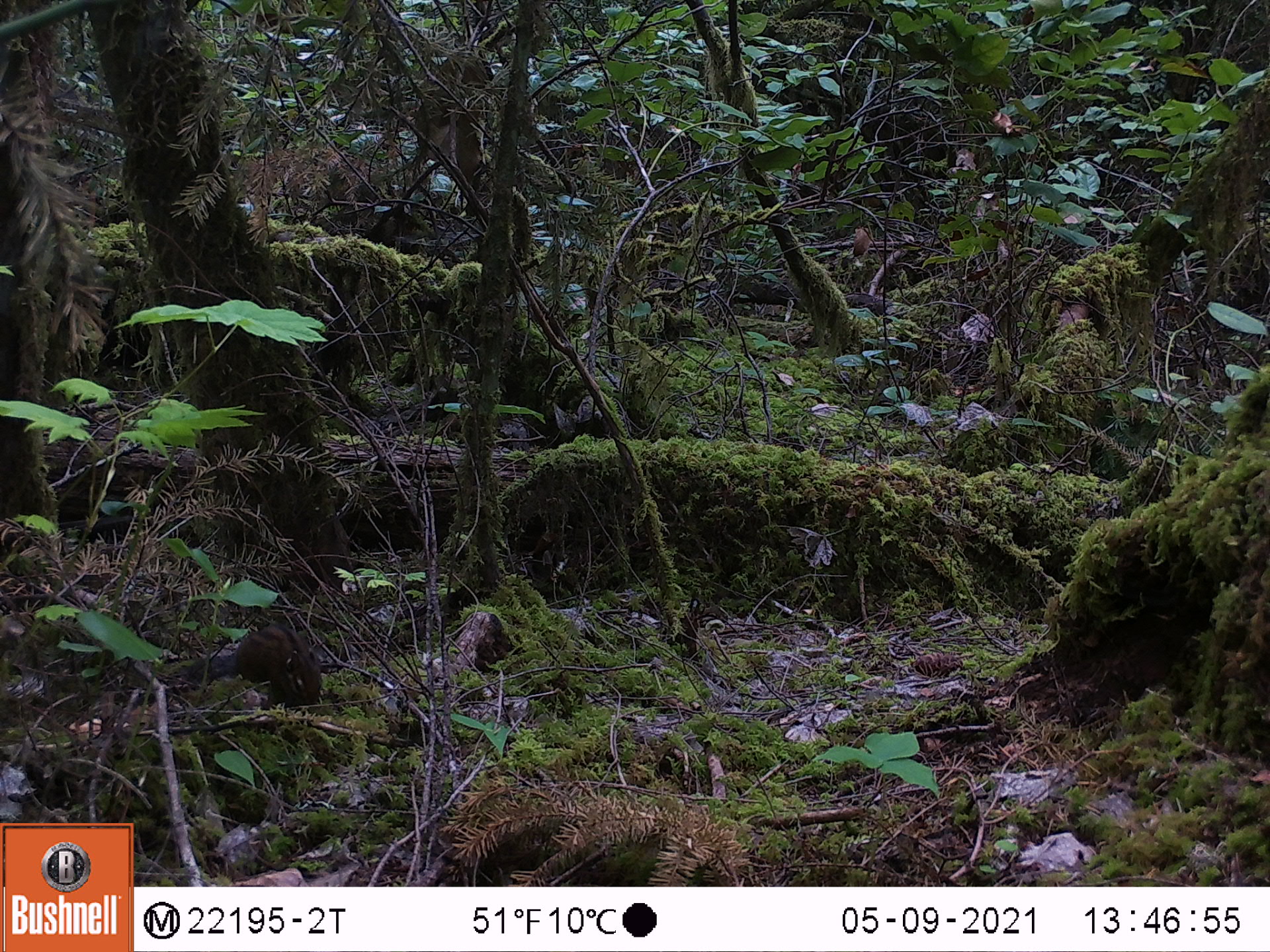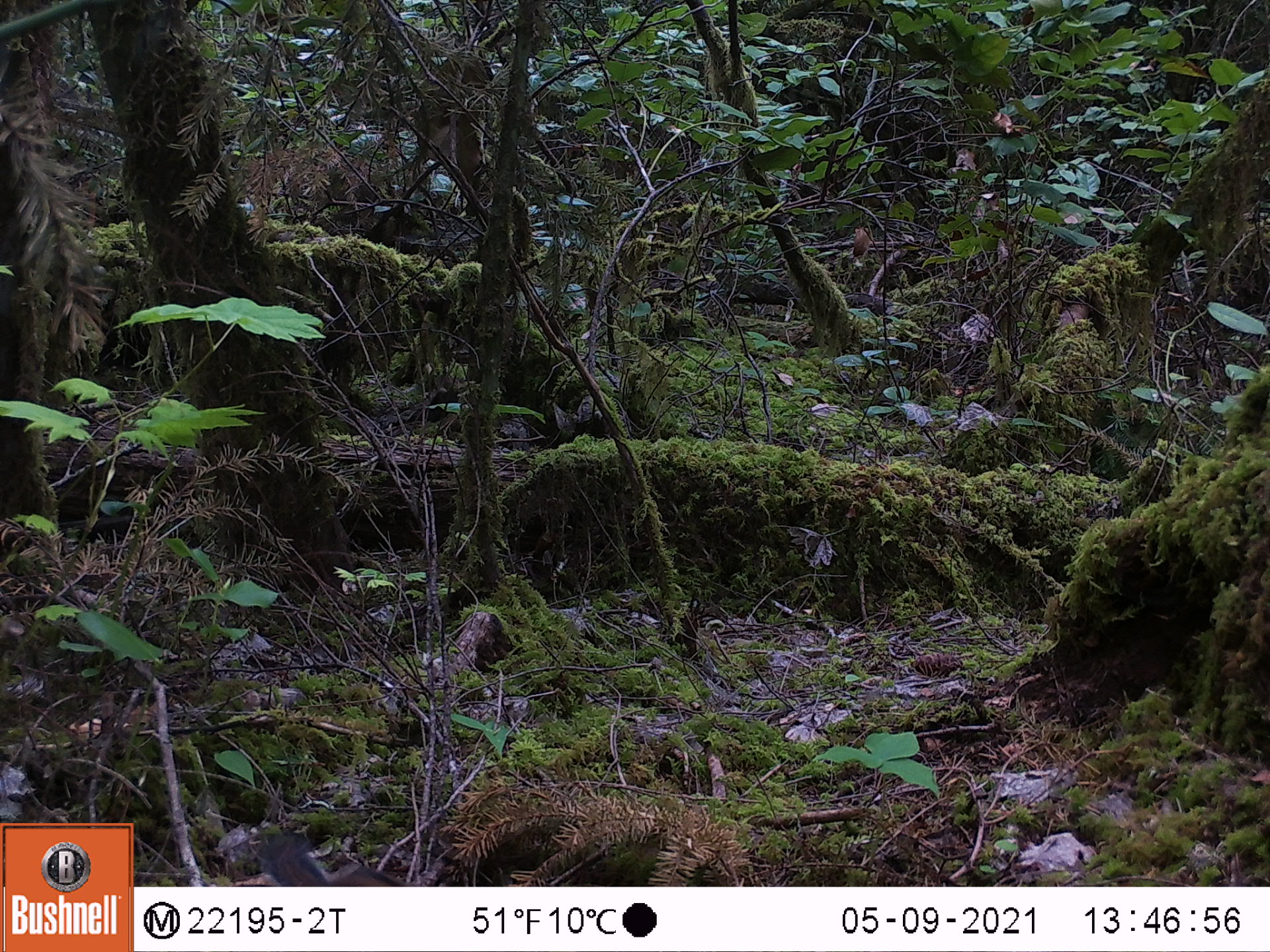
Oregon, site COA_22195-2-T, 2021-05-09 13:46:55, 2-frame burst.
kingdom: Animalia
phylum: Chordata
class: Mammalia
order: Rodentia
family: Sciuridae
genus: Neotamias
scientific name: Neotamias townsendii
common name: townsend's chipmunk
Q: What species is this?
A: Townsend's chipmunk (Neotamias townsendii).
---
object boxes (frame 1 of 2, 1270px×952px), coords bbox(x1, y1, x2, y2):
townsend's chipmunk: bbox(157, 605, 346, 724)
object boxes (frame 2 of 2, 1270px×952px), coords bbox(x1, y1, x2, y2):
townsend's chipmunk: bbox(233, 817, 432, 885)